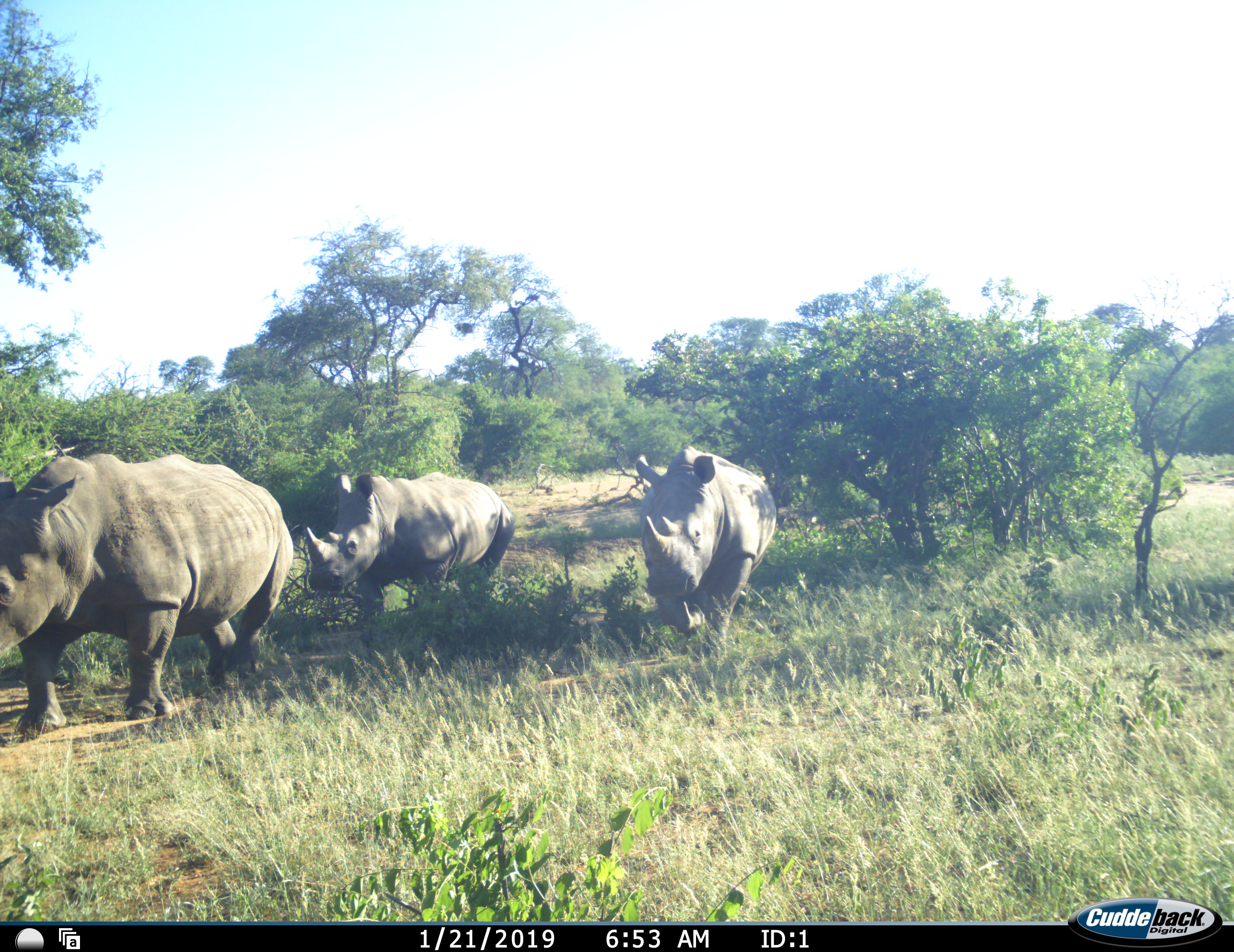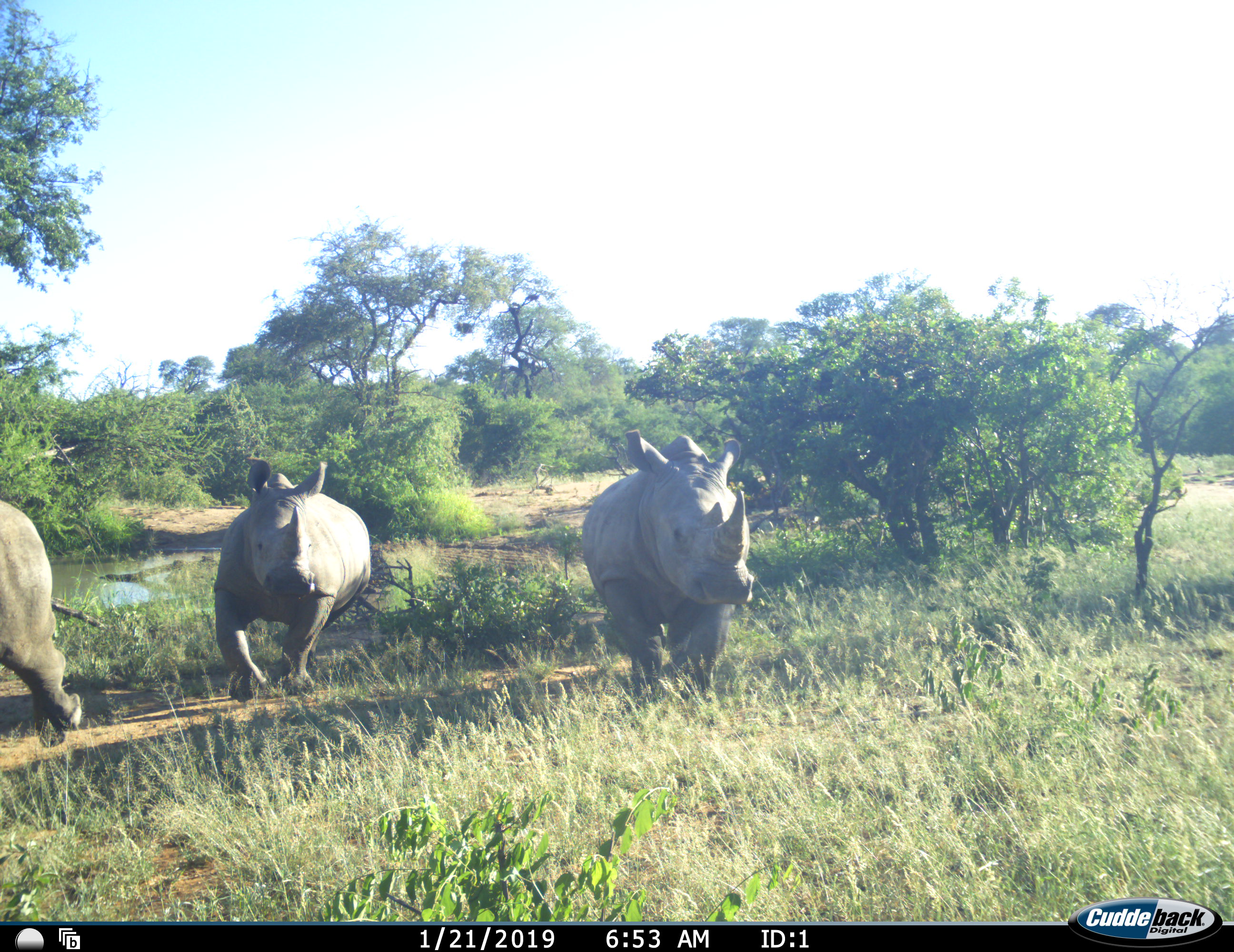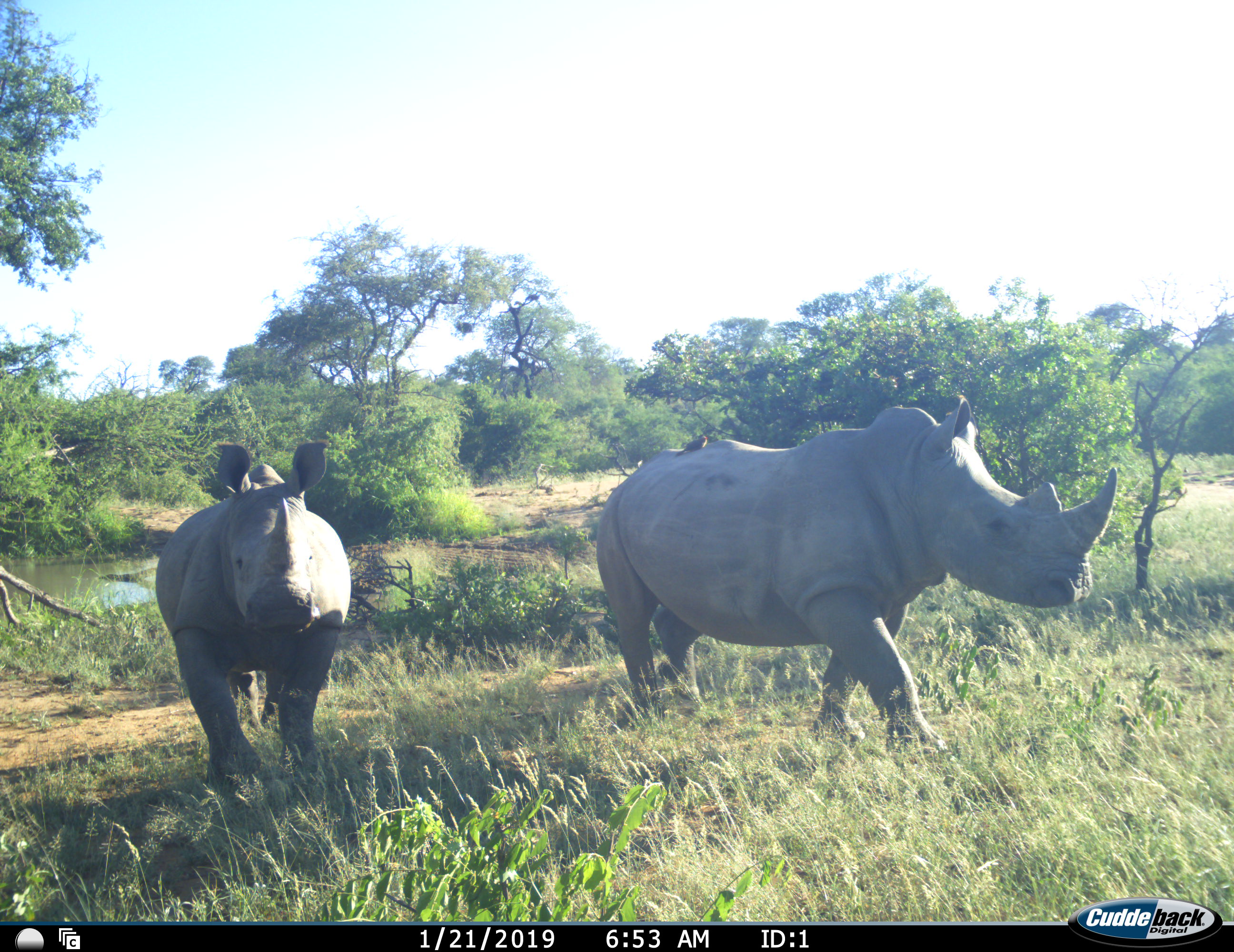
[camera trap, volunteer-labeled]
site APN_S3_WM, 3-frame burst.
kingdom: Animalia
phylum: Chordata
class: Mammalia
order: Perissodactyla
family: Rhinocerotidae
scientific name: Rhinocerotidae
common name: unknown rhinoceros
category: rhinocerosunknown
Rhinocerosunknown (unknown rhinoceros) (Rhinocerotidae), count 3. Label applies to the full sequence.